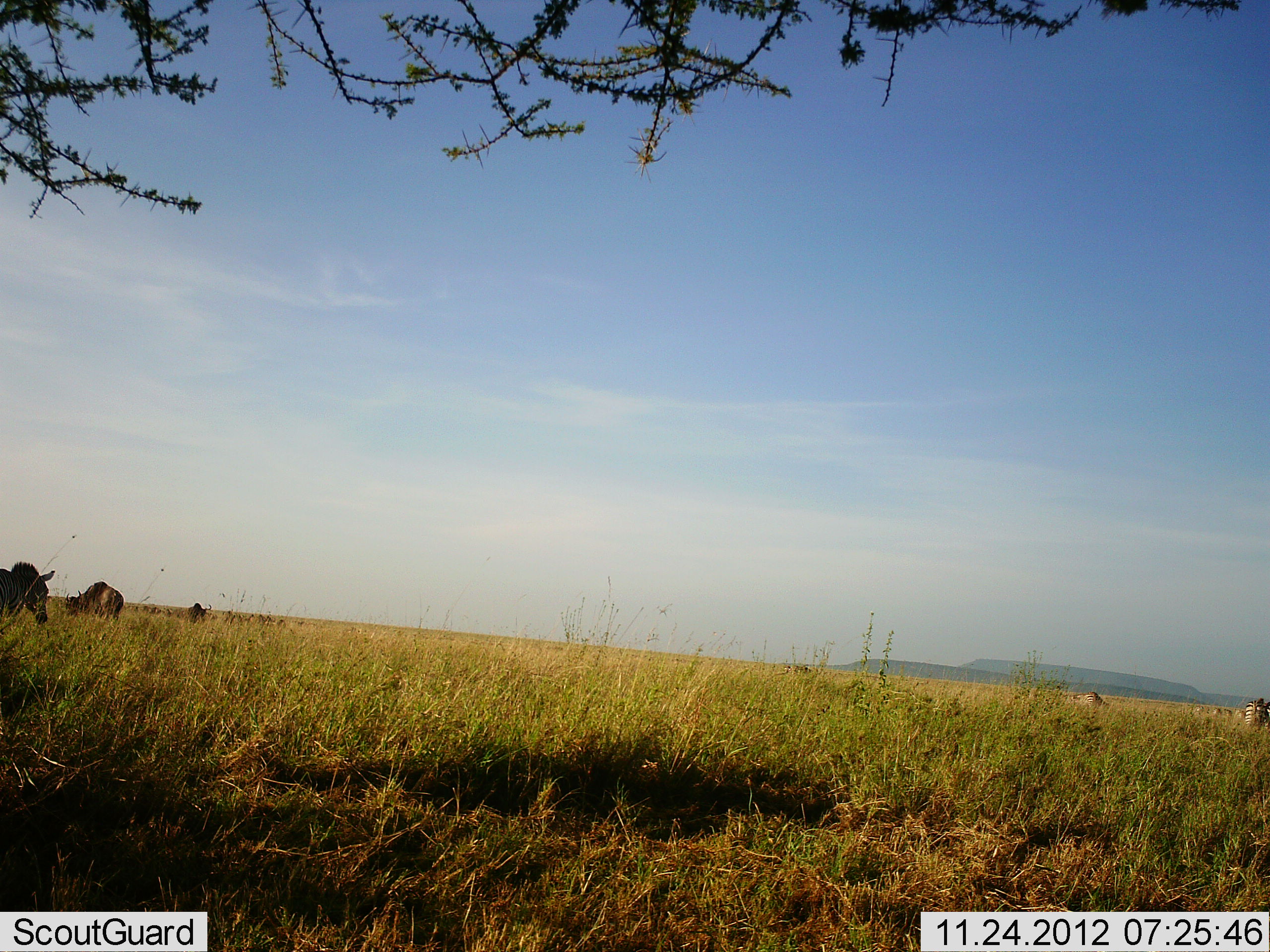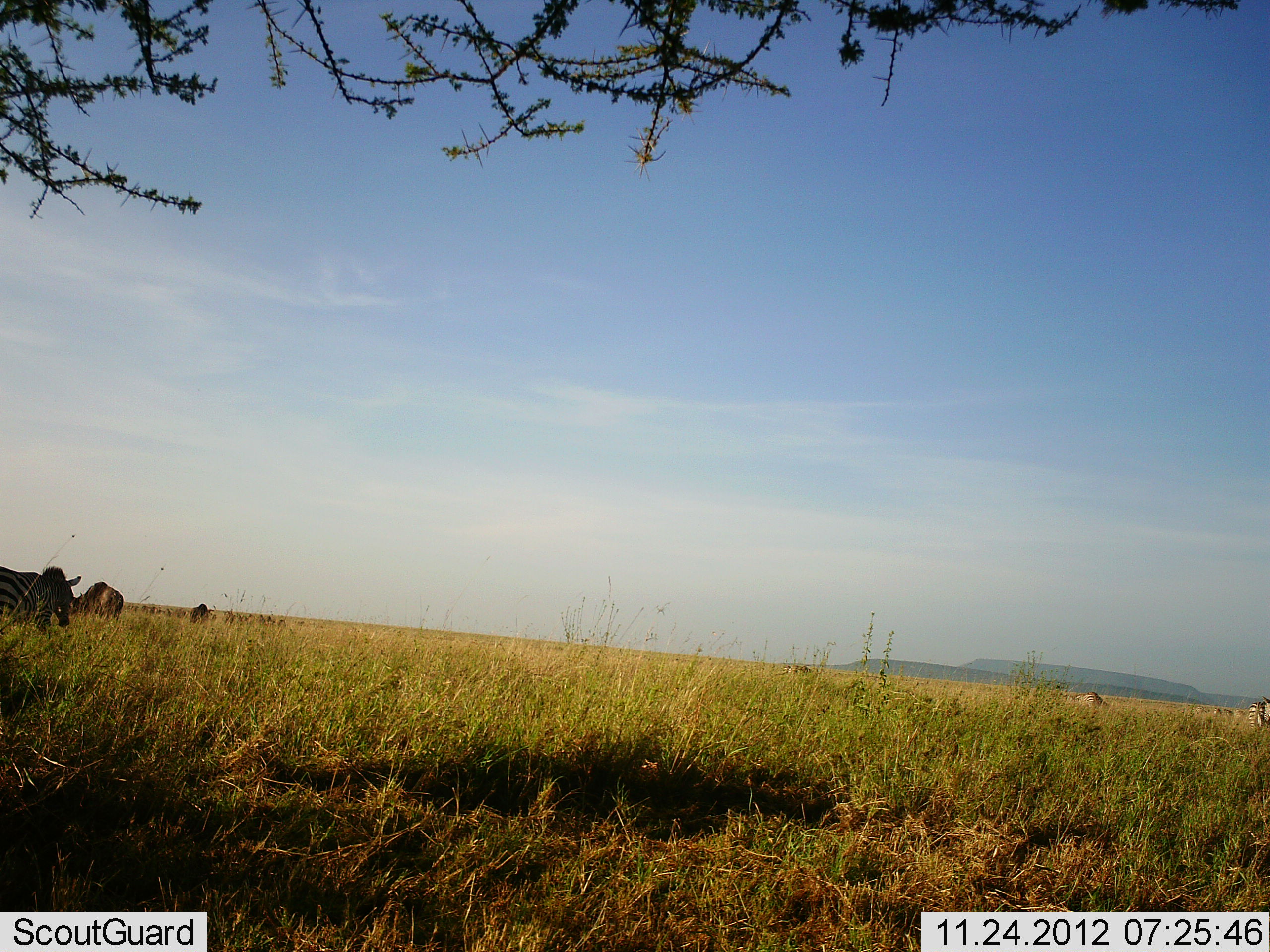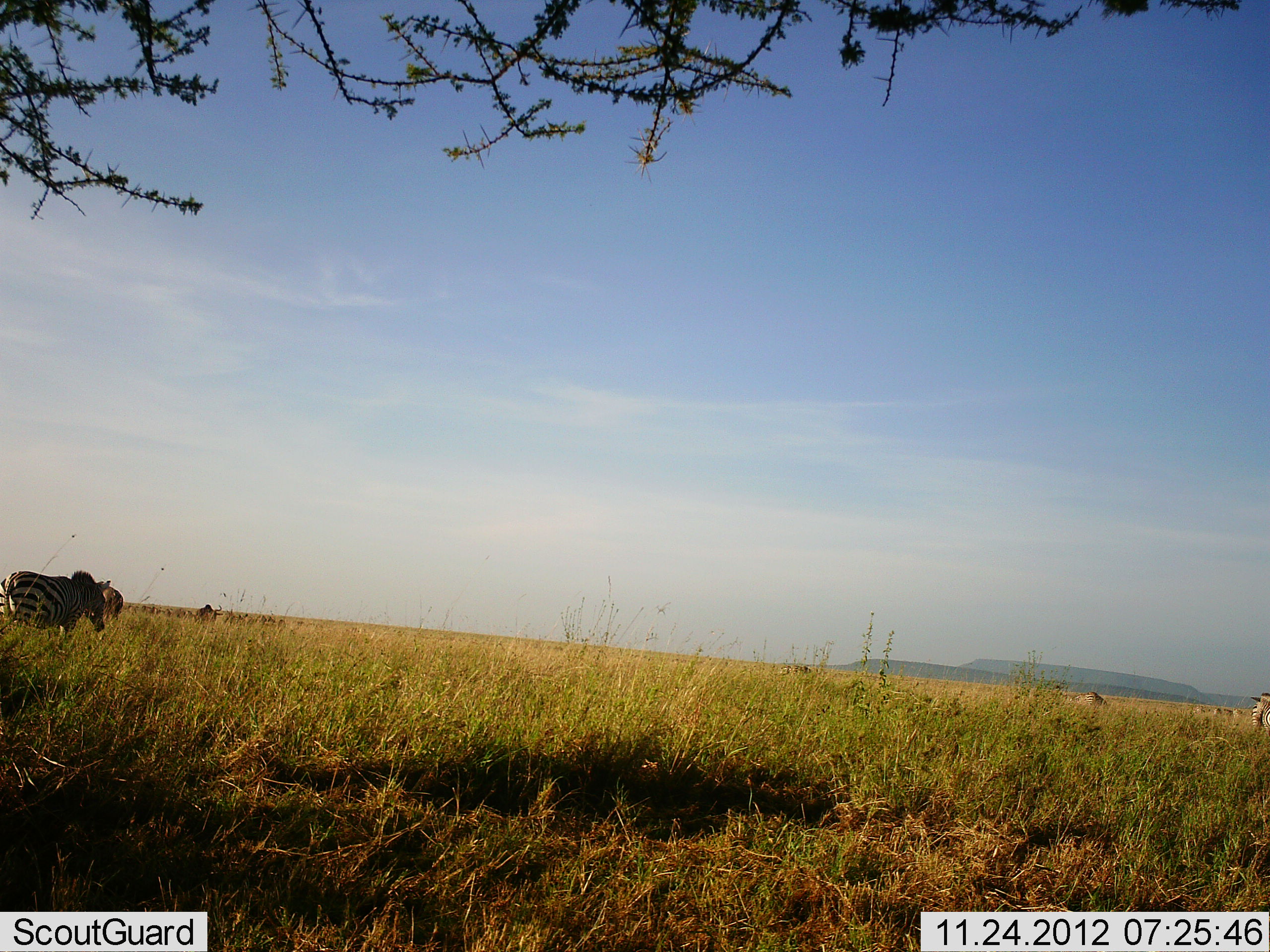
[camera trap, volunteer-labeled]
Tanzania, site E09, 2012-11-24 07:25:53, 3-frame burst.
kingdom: Animalia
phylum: Chordata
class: Mammalia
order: Artiodactyla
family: Bovidae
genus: Connochaetes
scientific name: Connochaetes taurinus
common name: blue wildebeest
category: wildebeest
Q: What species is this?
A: Wildebeest (blue wildebeest) (Connochaetes taurinus).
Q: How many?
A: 2.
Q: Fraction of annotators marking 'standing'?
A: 73%.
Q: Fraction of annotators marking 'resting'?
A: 0%.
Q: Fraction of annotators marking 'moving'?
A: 27%.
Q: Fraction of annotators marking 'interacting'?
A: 0%.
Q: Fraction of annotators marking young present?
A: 0%.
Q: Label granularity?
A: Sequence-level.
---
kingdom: Animalia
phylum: Chordata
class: Mammalia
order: Perissodactyla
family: Equidae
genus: Equus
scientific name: Equus quagga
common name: plains zebra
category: zebra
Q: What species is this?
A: Zebra (plains zebra) (Equus quagga).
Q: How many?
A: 2.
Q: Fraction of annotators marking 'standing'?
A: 0%.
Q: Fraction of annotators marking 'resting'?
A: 0%.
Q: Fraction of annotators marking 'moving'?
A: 82%.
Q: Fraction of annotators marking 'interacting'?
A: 0%.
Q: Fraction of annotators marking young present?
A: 0%.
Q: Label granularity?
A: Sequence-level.